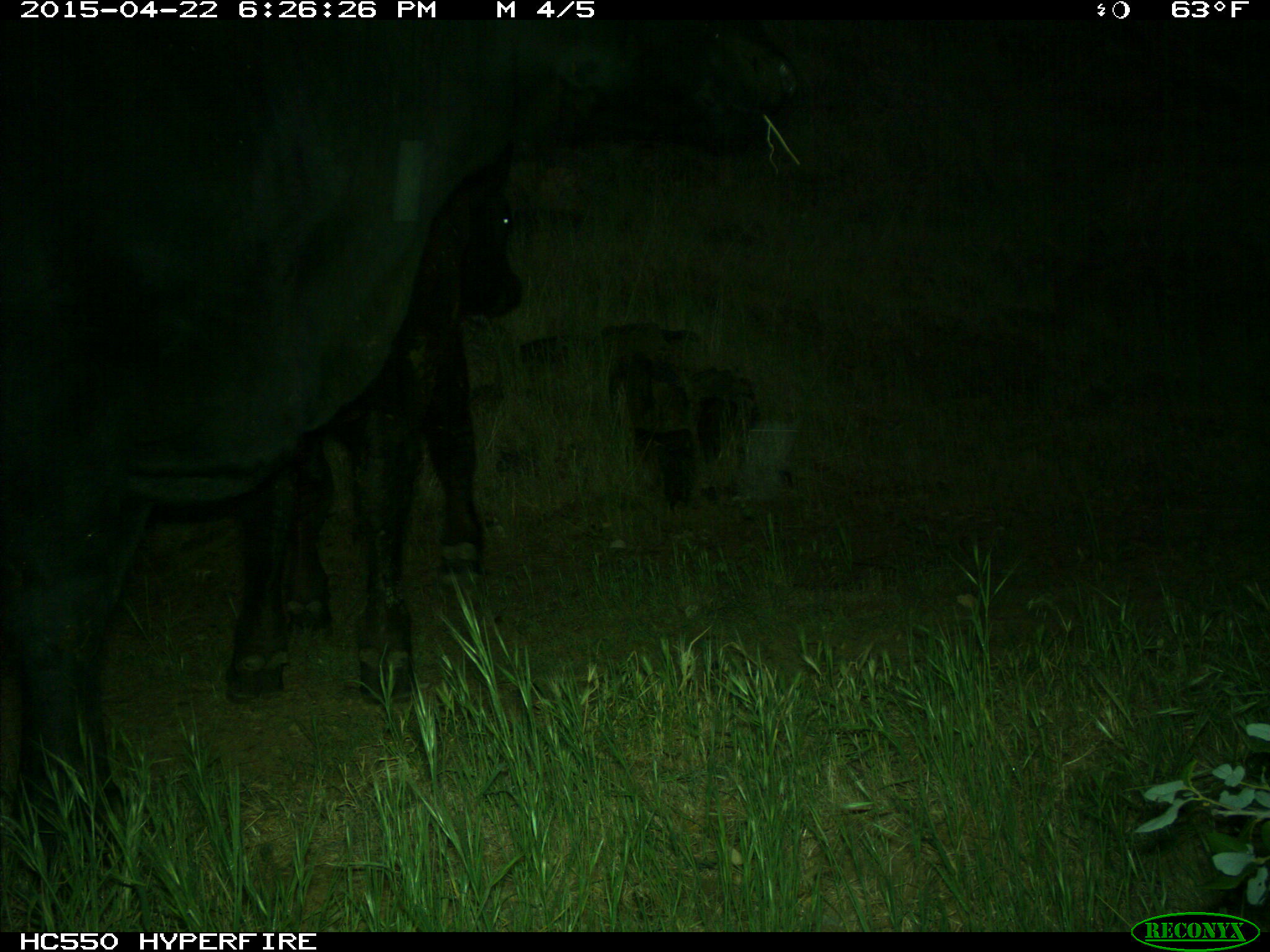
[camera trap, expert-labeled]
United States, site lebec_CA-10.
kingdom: Animalia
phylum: Chordata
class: Mammalia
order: Artiodactyla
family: Bovidae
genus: Bos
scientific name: Bos taurus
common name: domestic cow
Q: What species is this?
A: Bos taurus (domestic cow).